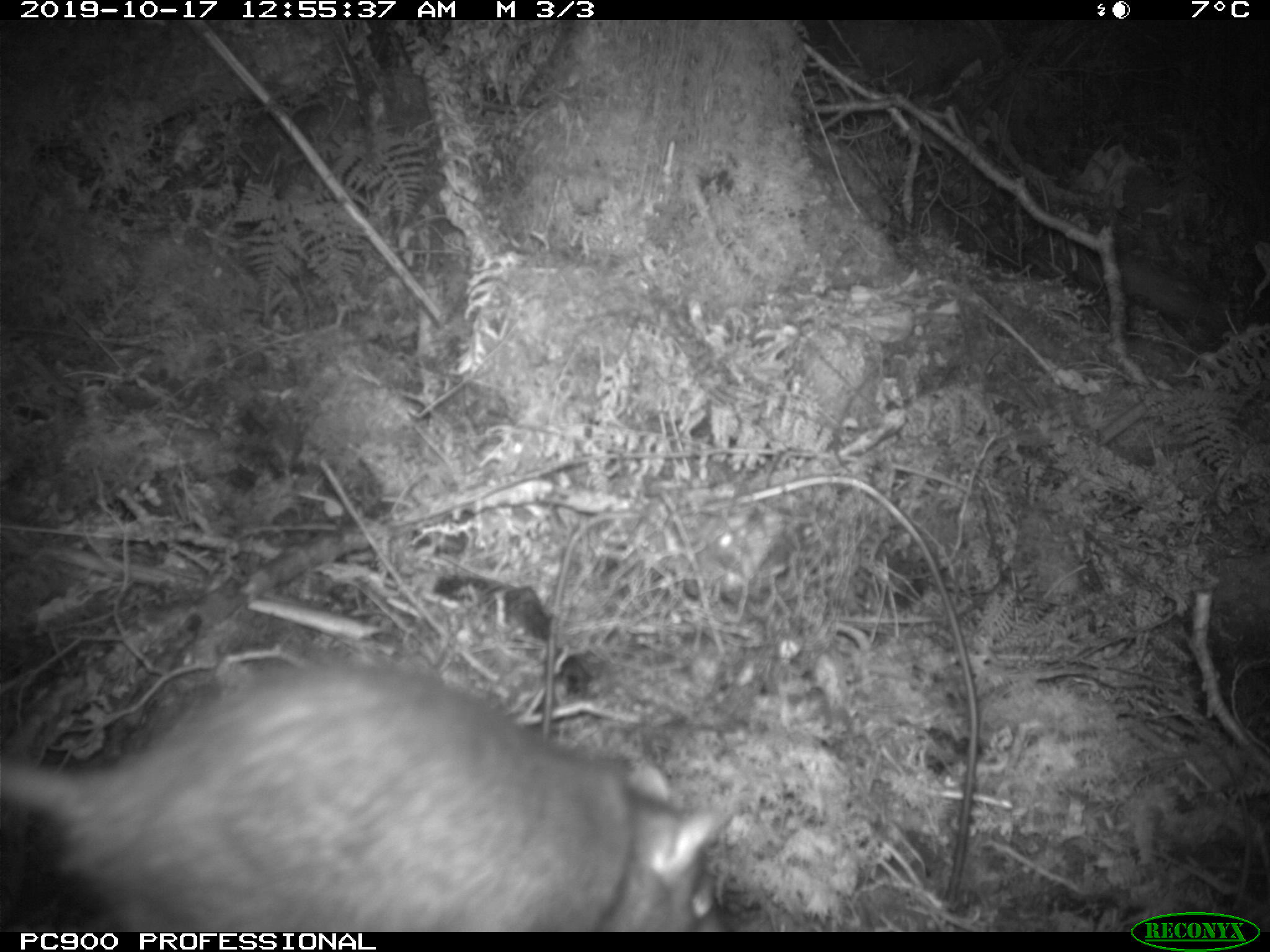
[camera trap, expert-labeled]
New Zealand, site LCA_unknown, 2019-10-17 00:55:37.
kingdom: Animalia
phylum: Chordata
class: Mammalia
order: Rodentia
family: Muridae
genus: Rattus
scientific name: Rattus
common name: rat